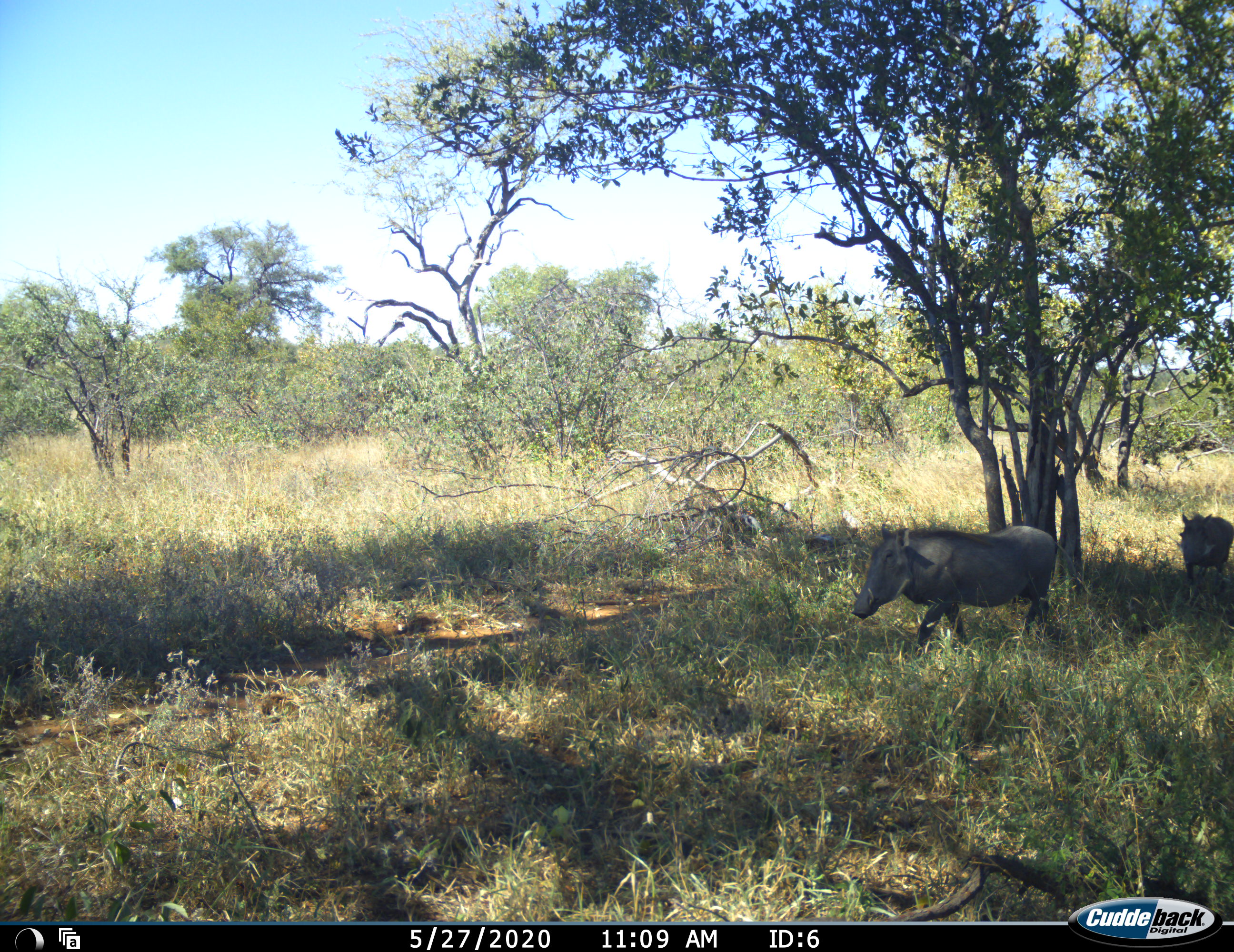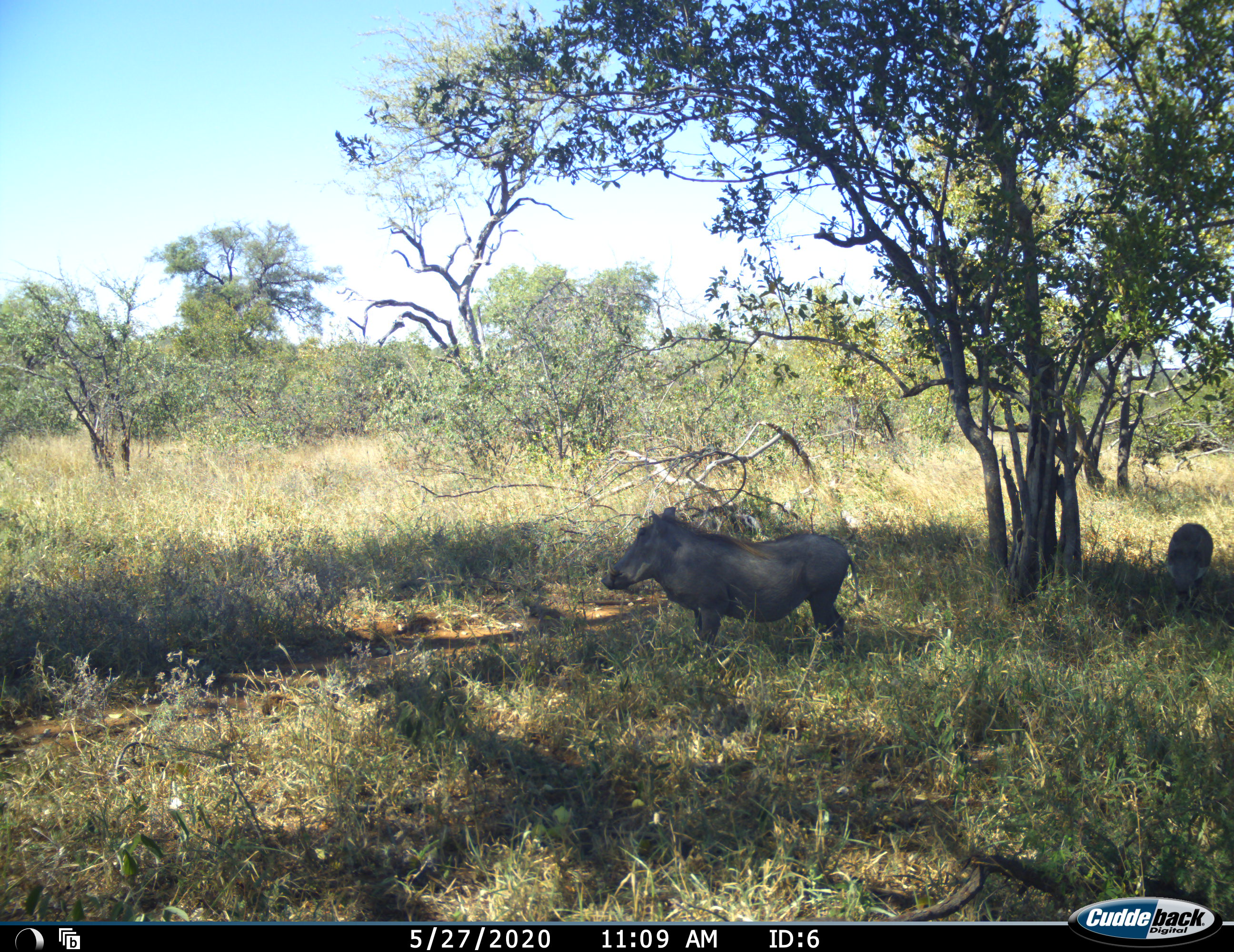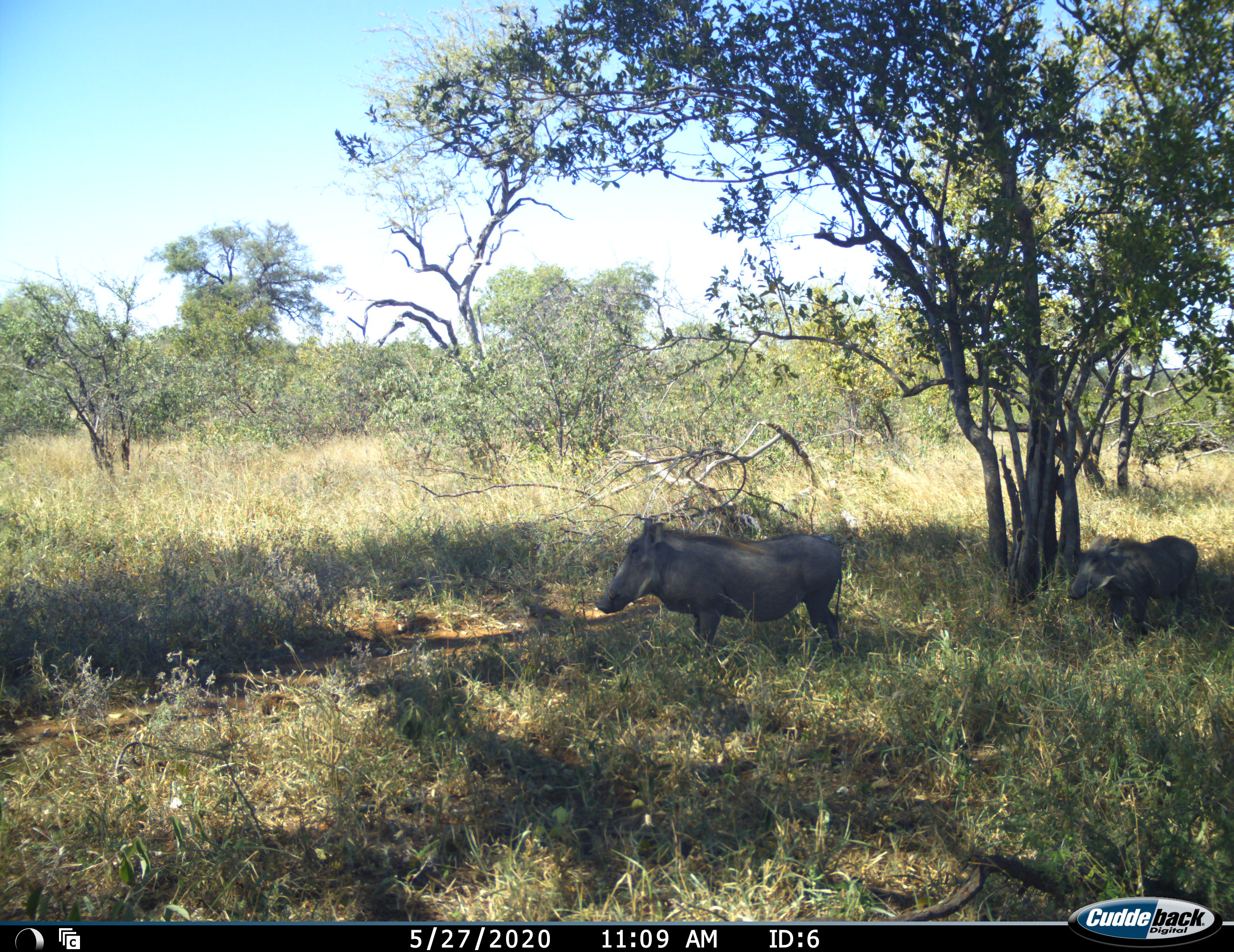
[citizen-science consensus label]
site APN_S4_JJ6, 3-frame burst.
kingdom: Animalia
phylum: Chordata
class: Mammalia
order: Artiodactyla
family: Suidae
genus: Phacochoerus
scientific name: Phacochoerus africanus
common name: warthog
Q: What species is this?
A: Warthog (Phacochoerus africanus).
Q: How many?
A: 2.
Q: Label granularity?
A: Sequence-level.